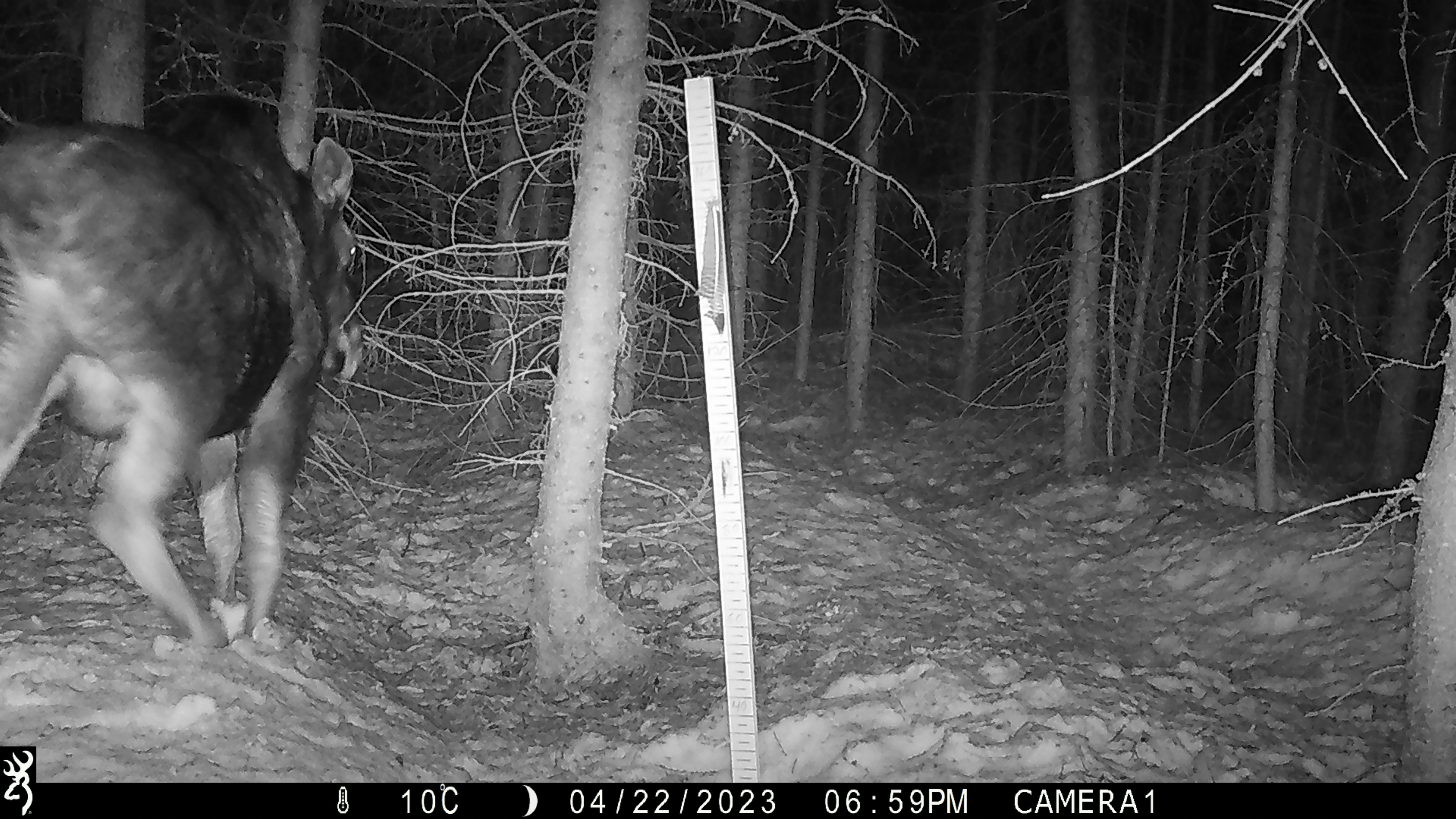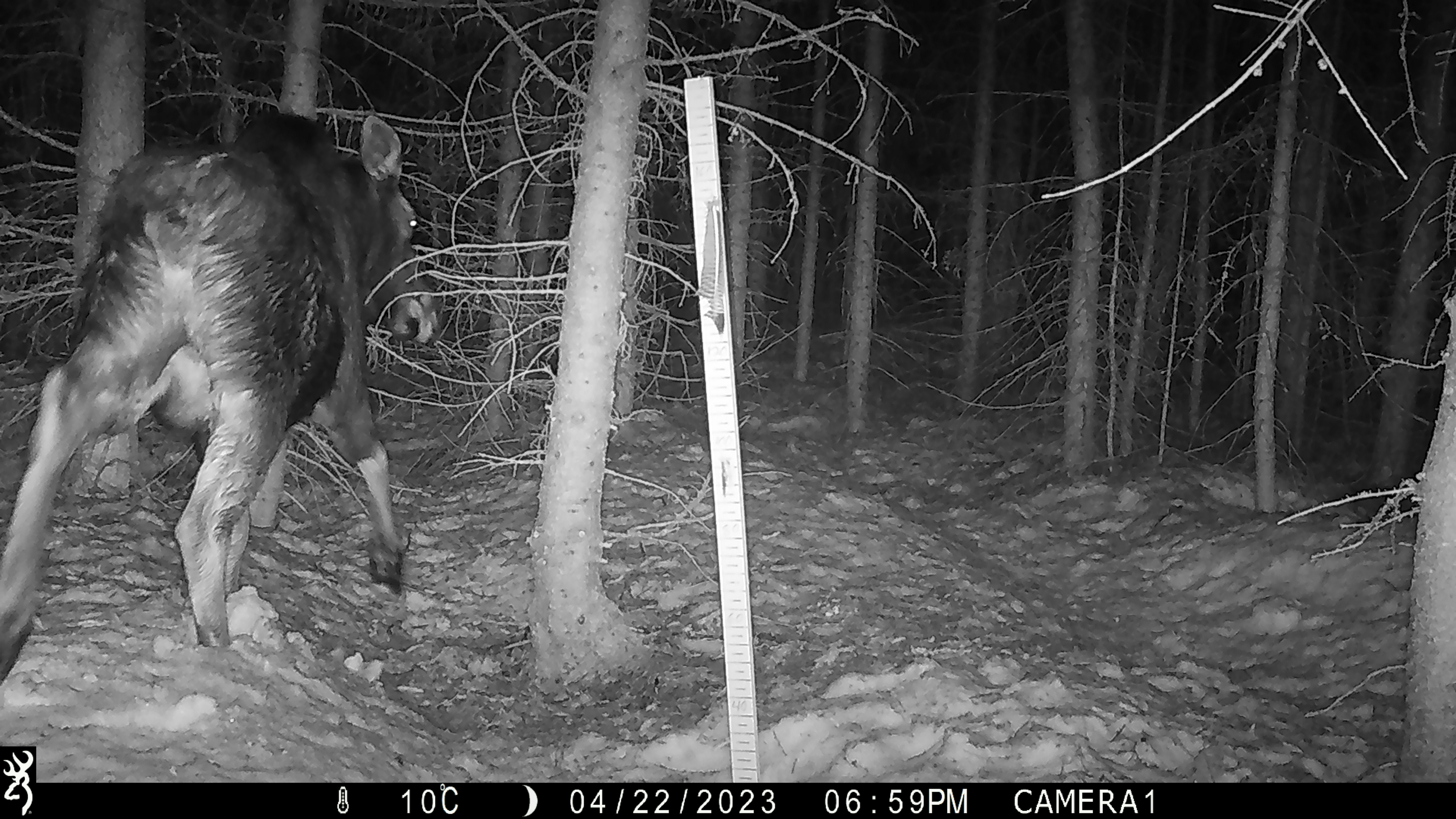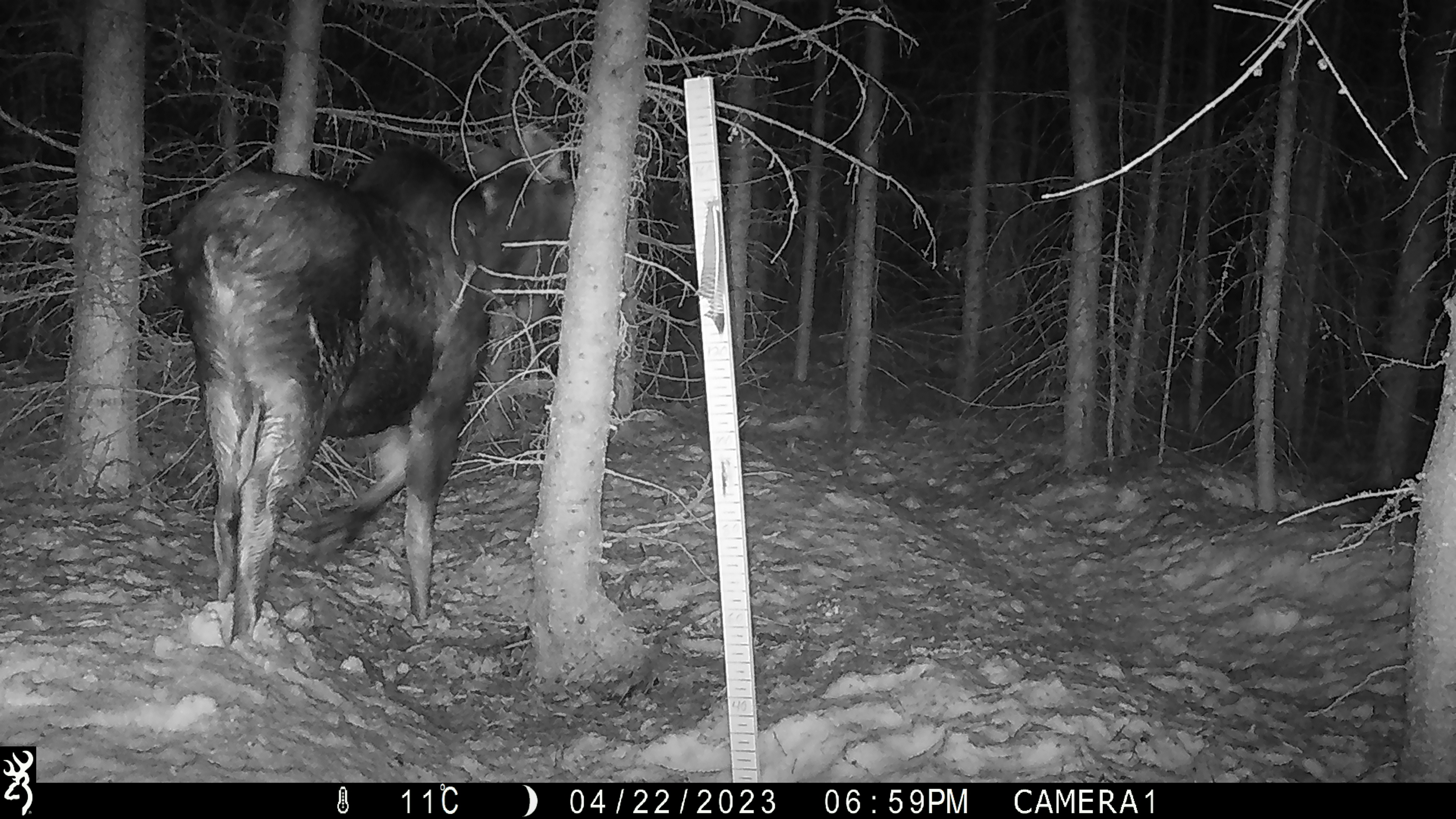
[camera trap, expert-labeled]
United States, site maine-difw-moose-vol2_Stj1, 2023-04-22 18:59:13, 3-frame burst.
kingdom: Animalia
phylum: Chordata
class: Mammalia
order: Artiodactyla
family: Cervidae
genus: Alces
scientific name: Alces alces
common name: moose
Moose (Alces alces).